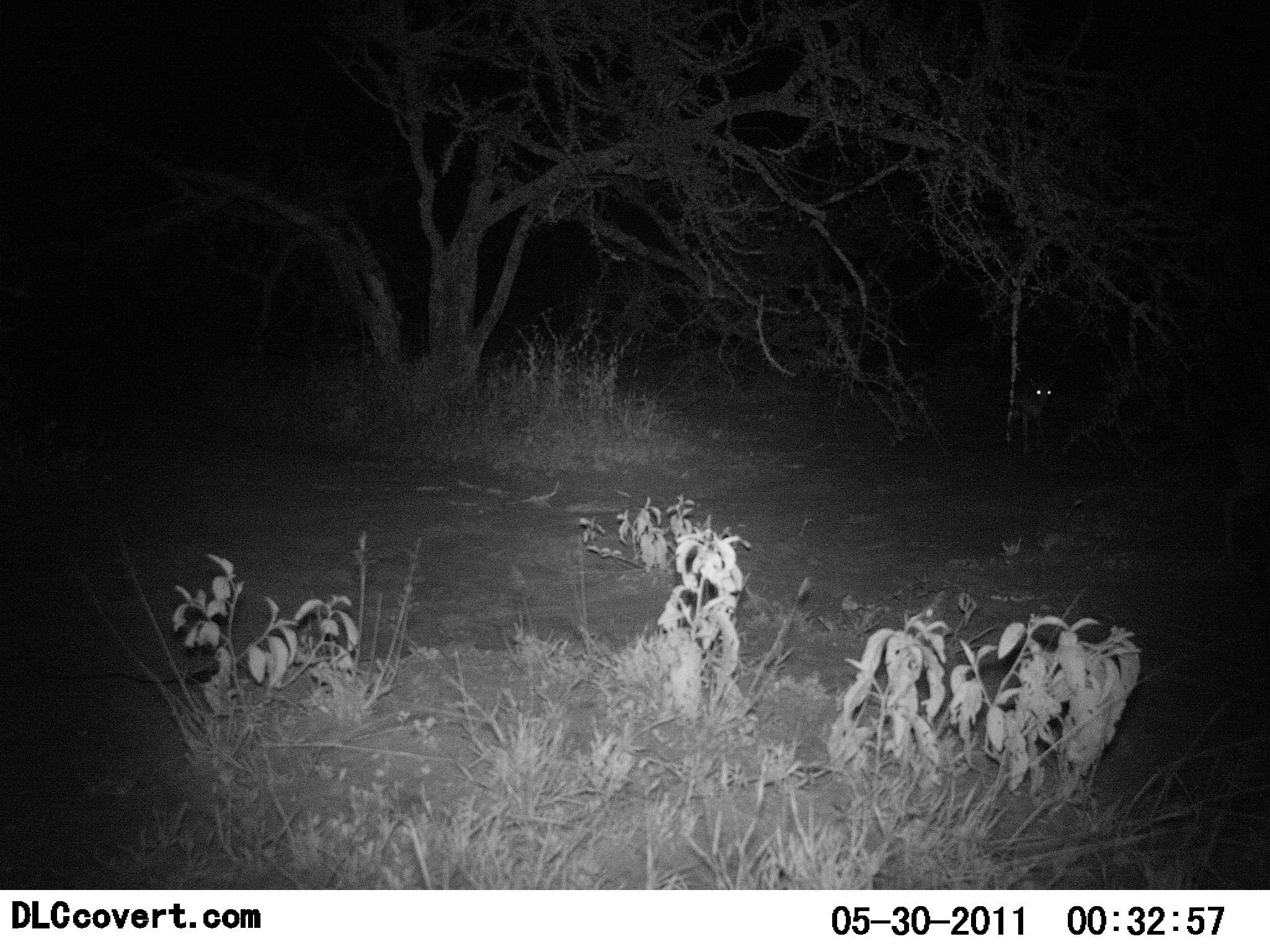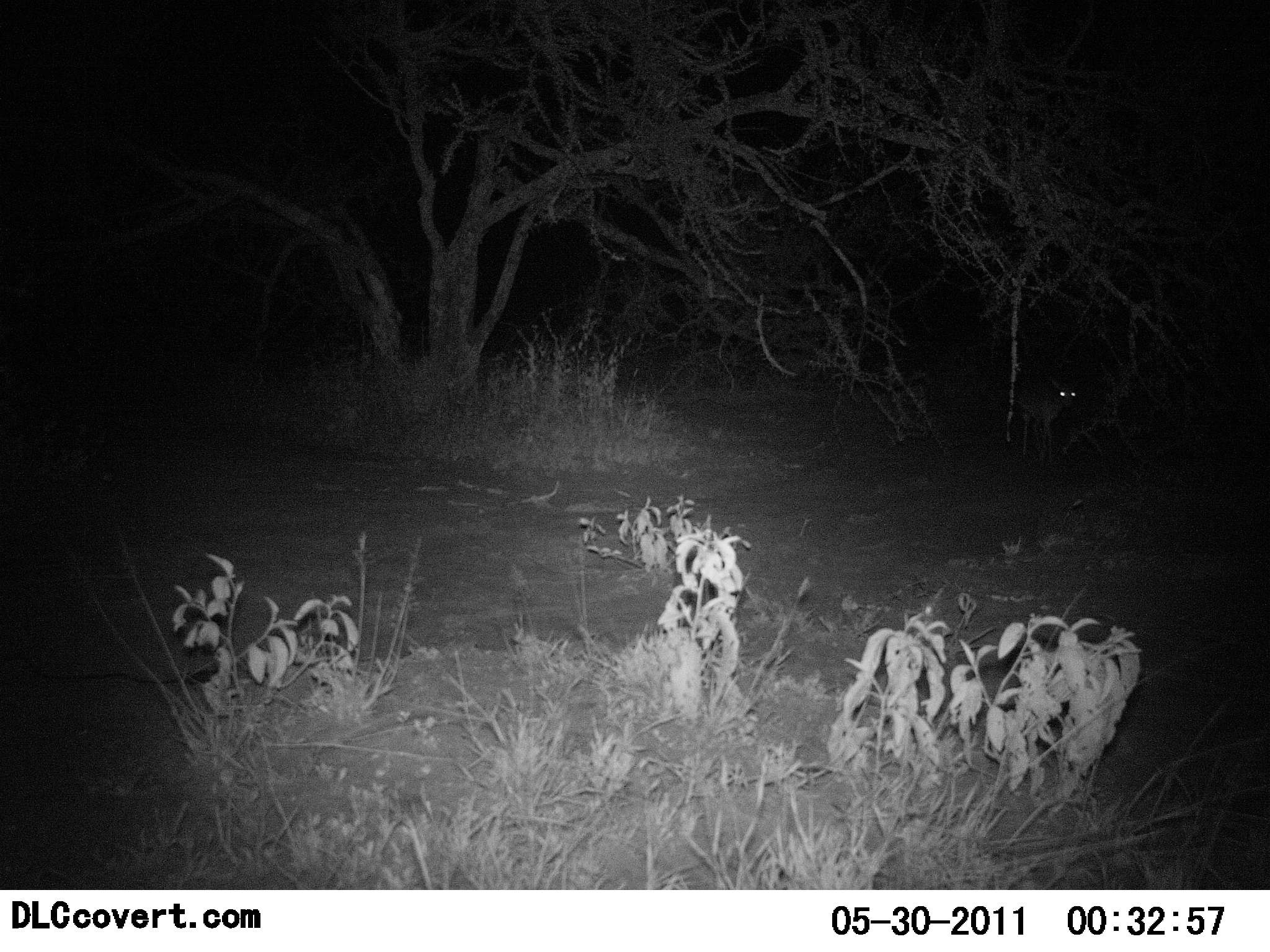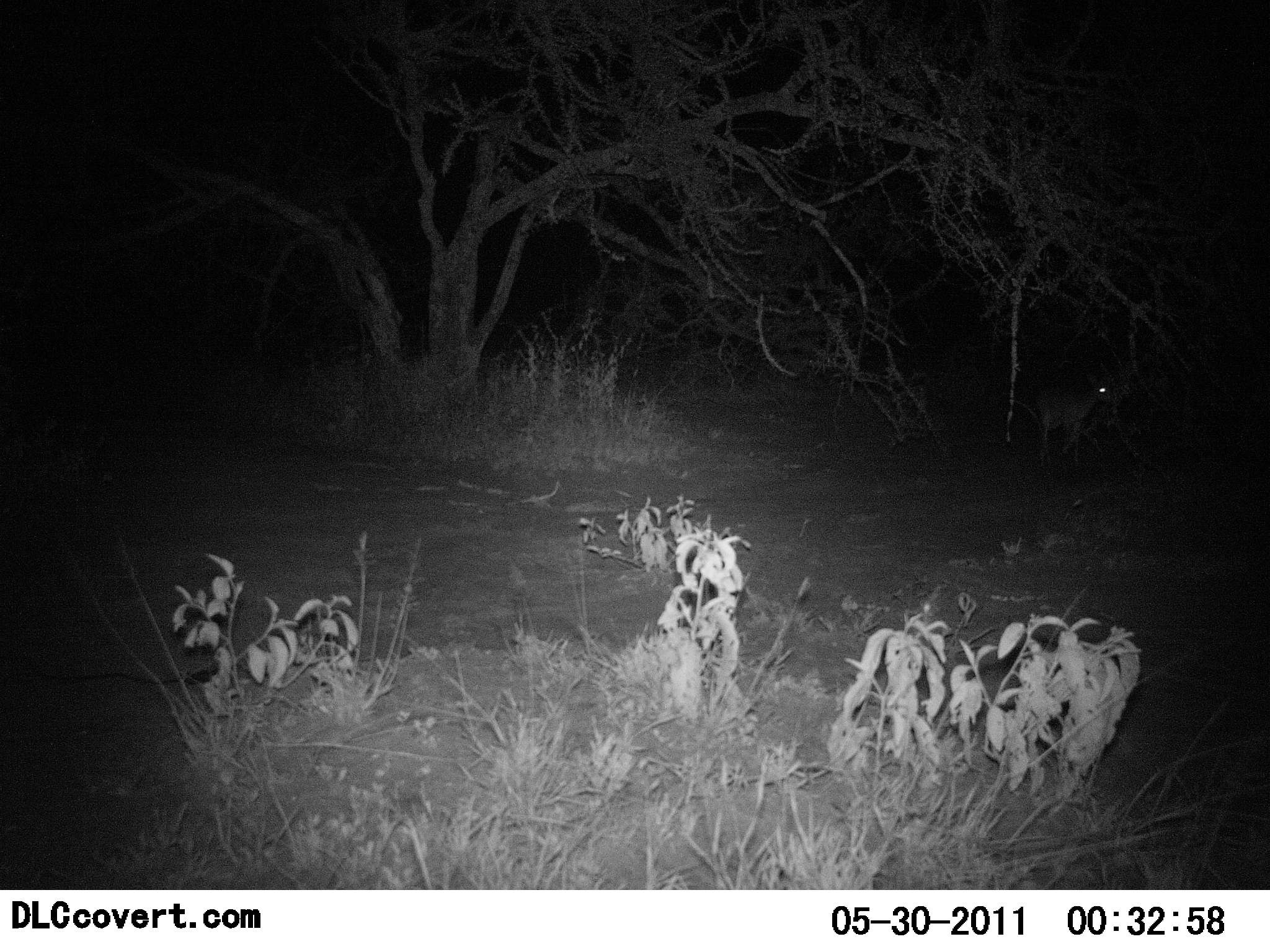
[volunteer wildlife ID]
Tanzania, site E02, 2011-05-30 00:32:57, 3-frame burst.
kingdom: Animalia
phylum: Chordata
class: Mammalia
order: Artiodactyla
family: Bovidae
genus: Madoqua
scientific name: Madoqua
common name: dikdik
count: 1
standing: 30%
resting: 0%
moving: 80%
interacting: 0%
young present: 0%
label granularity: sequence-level